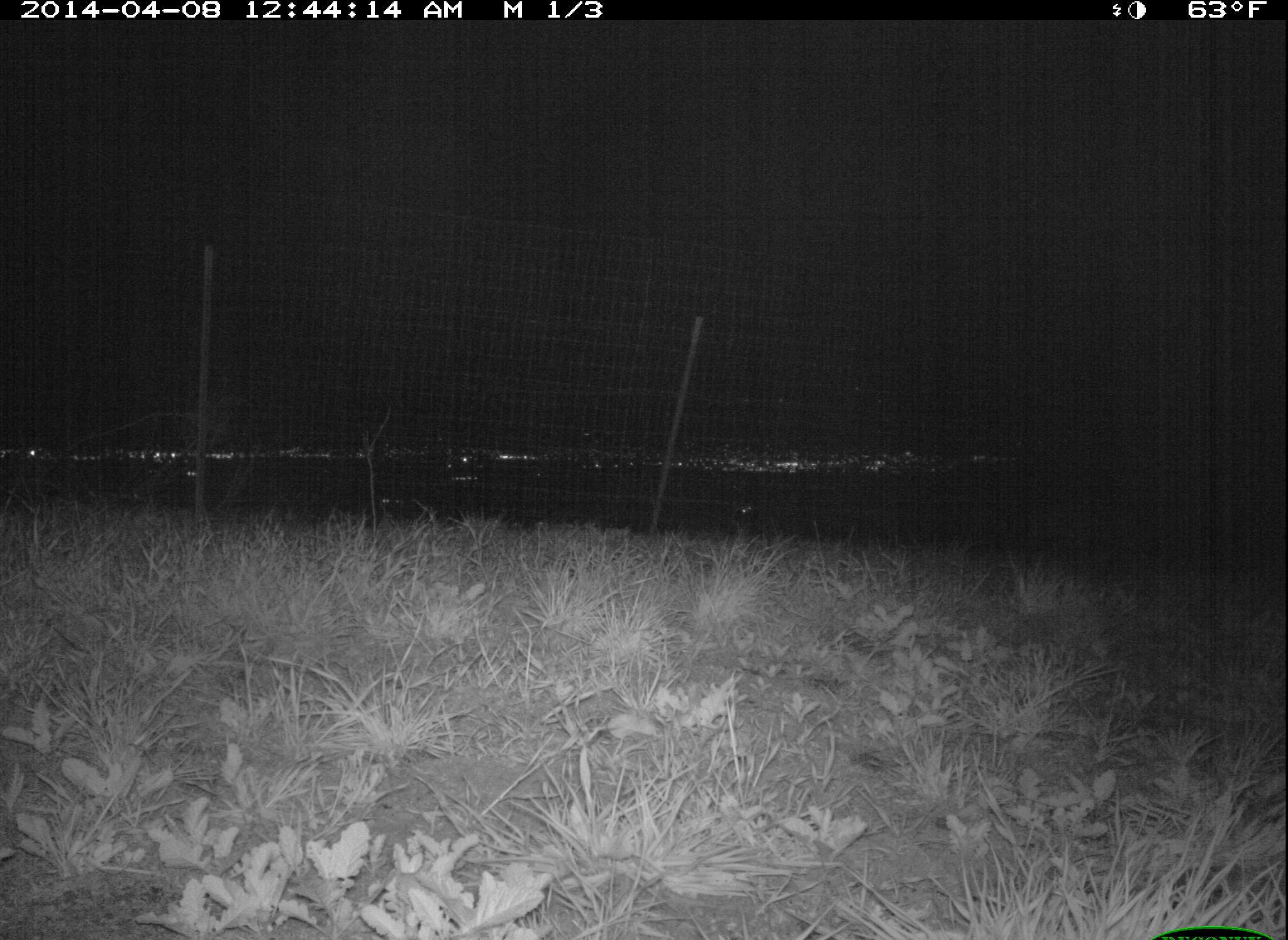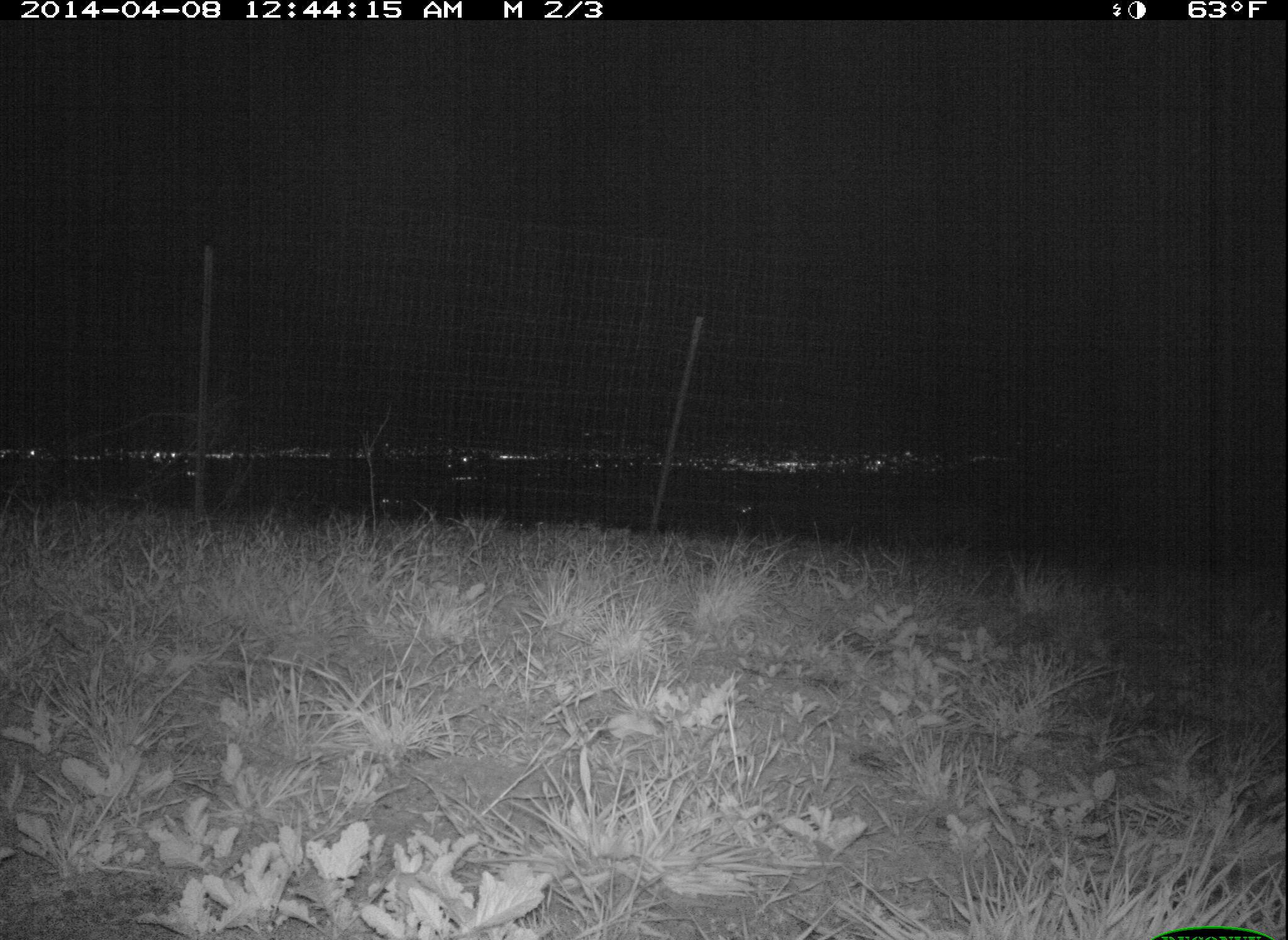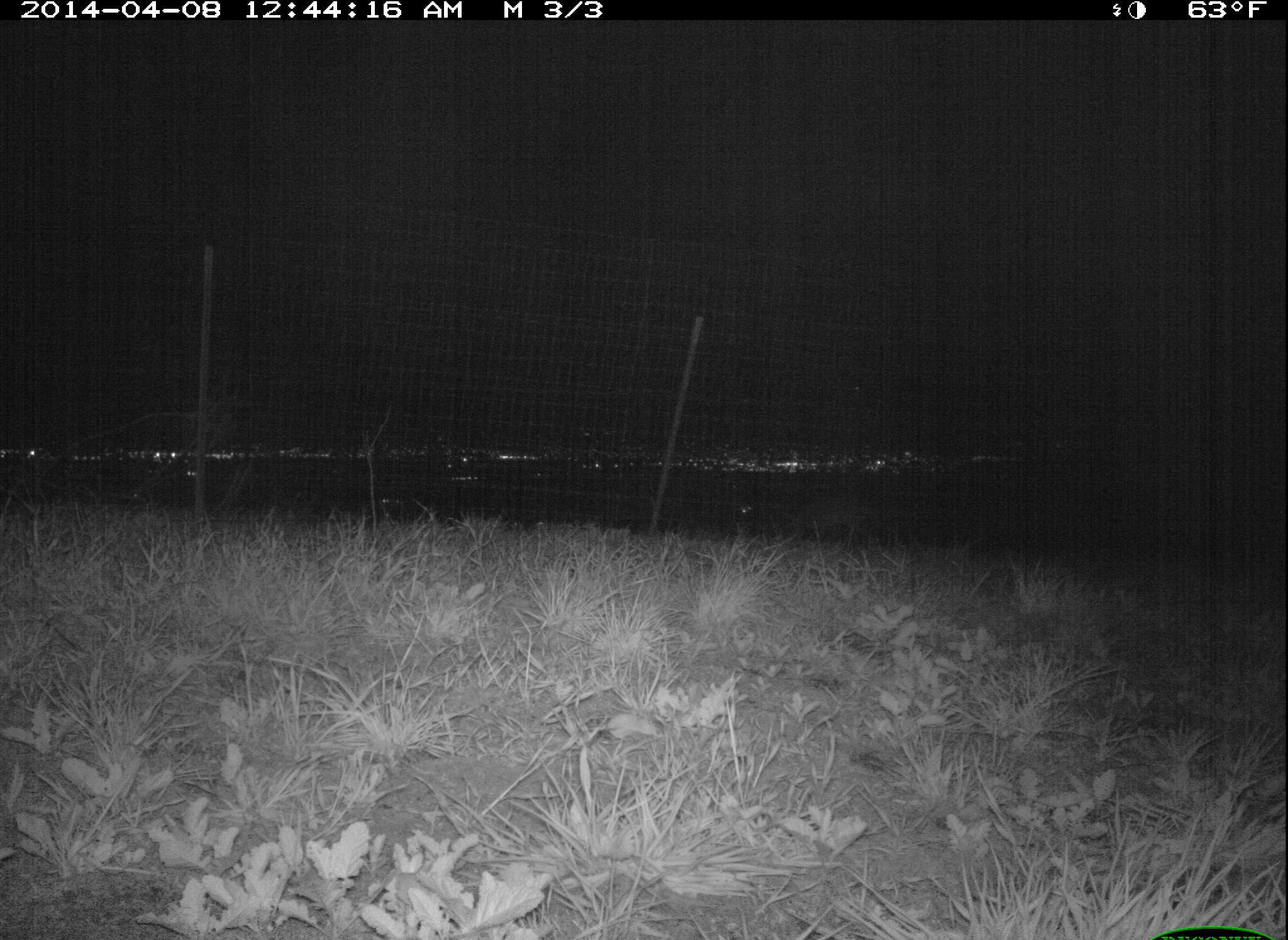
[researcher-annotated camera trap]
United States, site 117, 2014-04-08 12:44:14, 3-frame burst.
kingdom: Animalia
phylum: Chordata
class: Mammalia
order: Carnivora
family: Canidae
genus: Canis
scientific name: Canis latrans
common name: coyote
Coyote (Canis latrans).